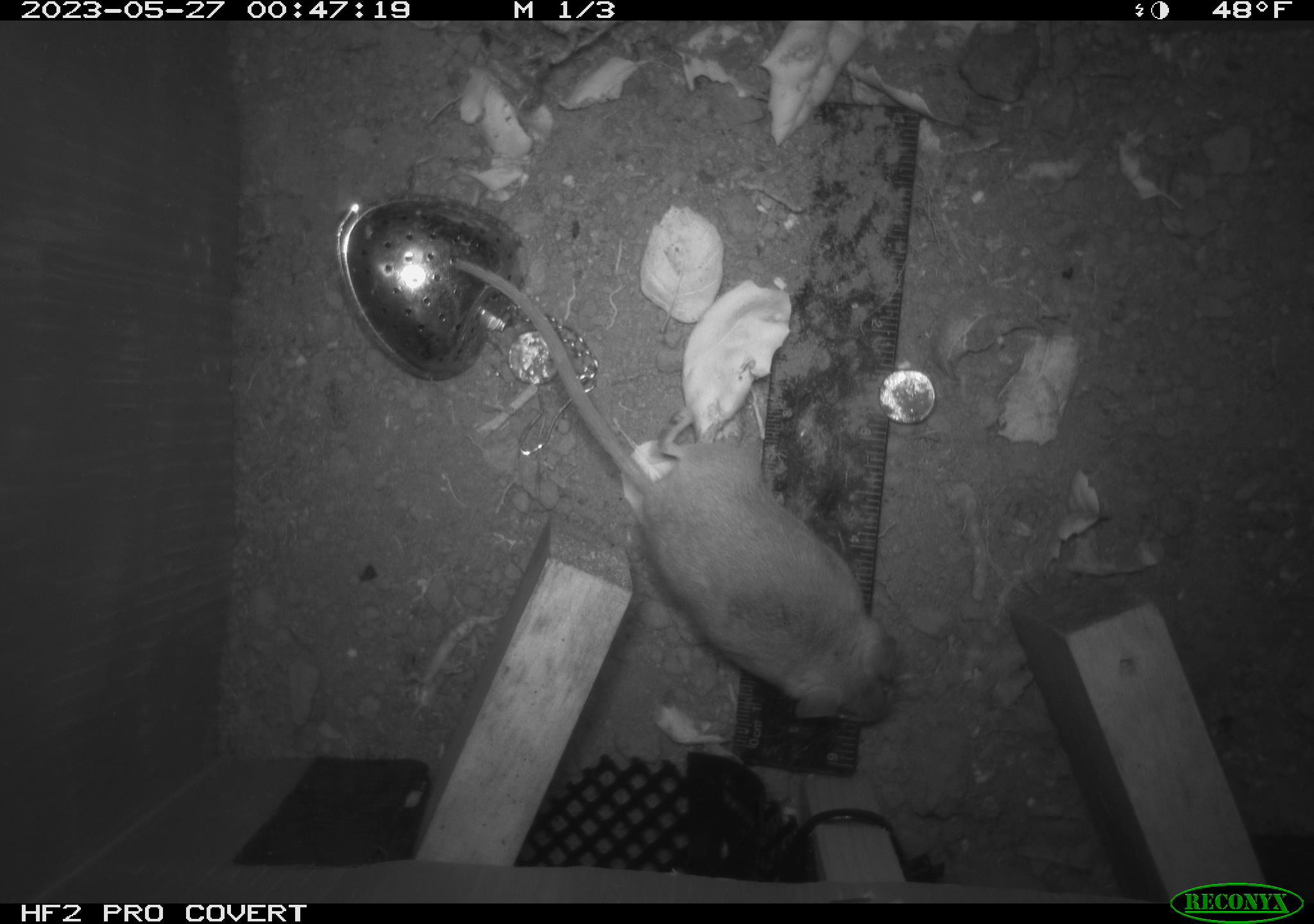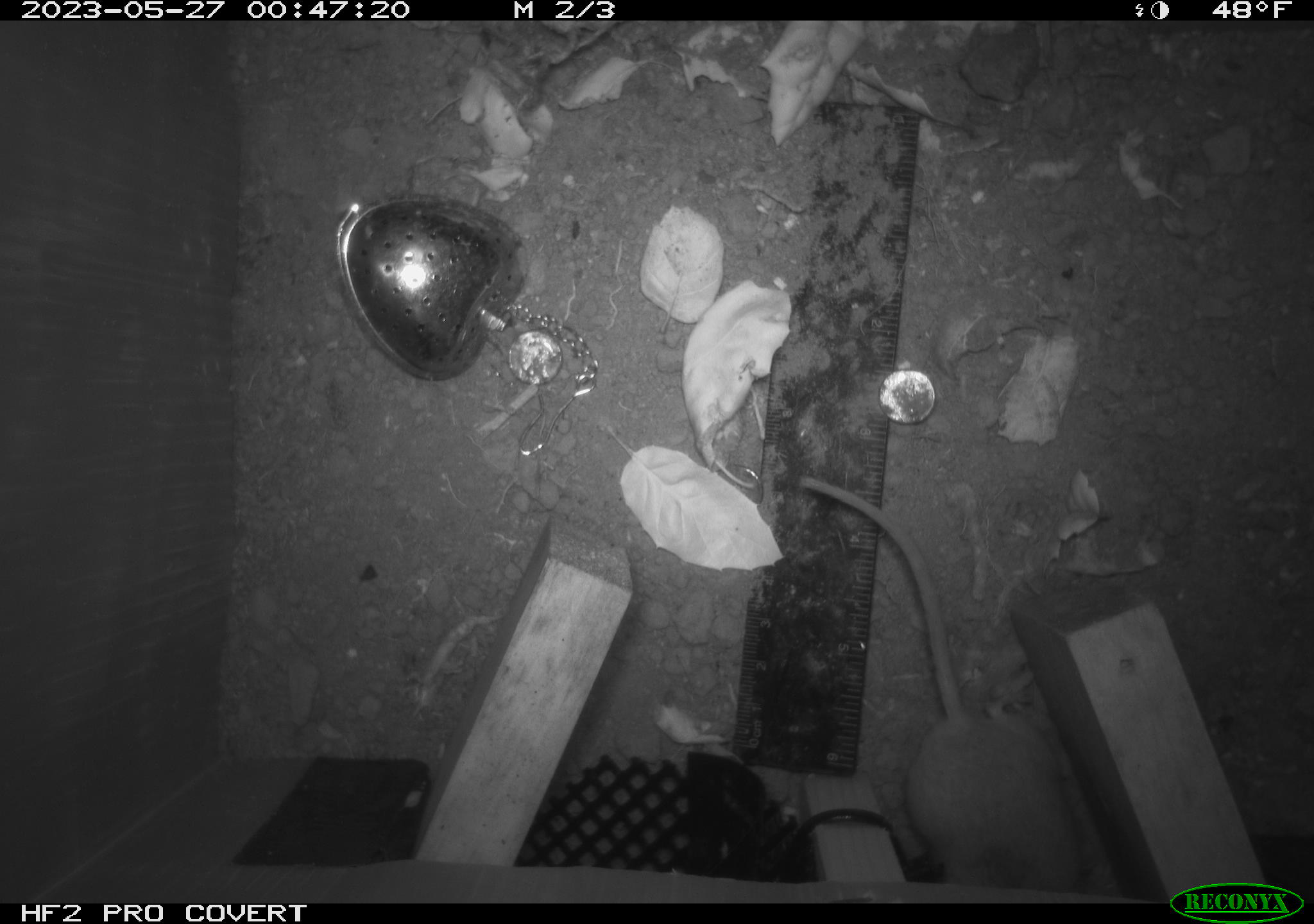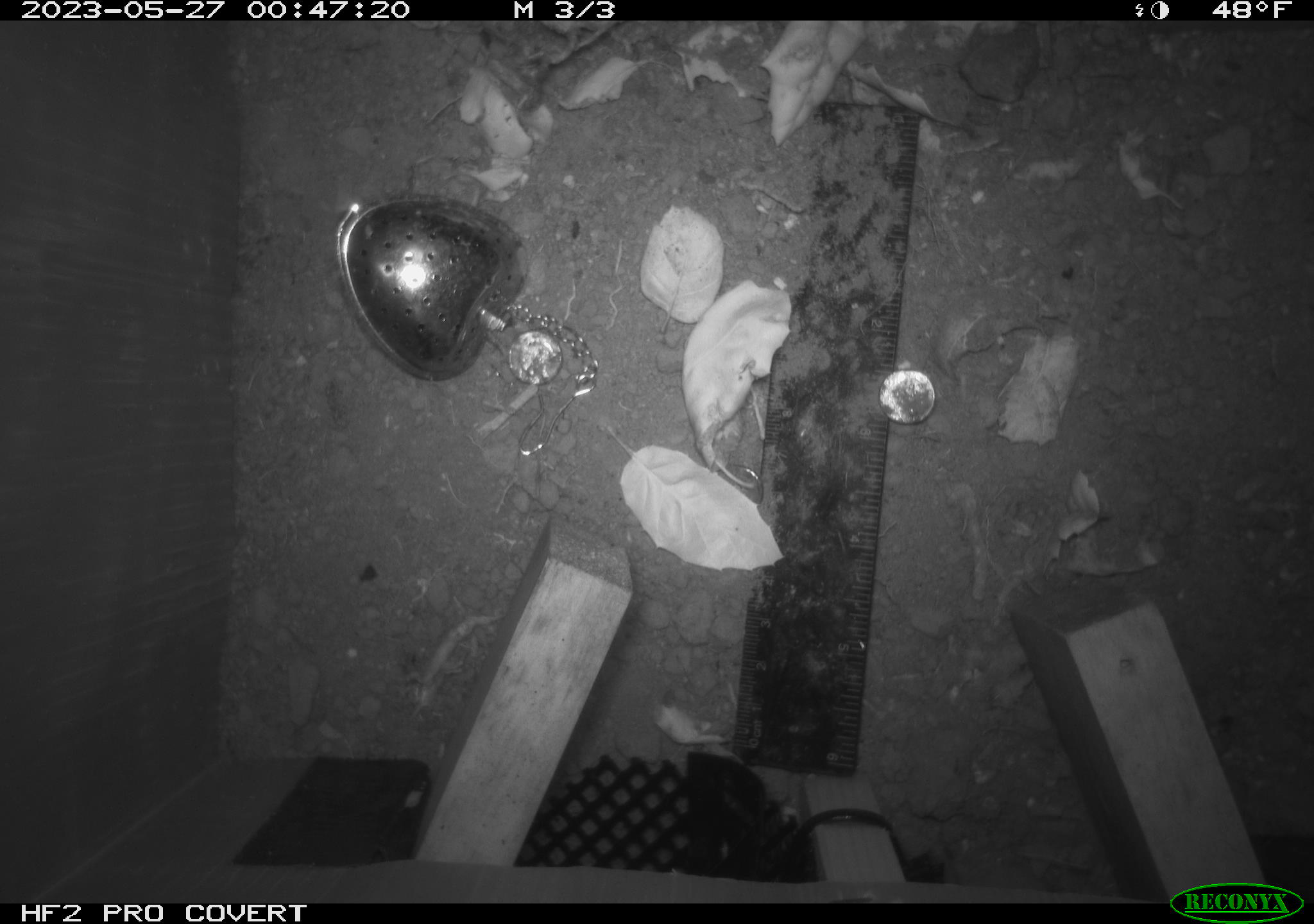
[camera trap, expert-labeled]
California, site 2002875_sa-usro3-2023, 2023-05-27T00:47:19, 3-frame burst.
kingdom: Animalia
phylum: Chordata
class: Mammalia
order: Rodentia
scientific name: Rodentia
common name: mouse species